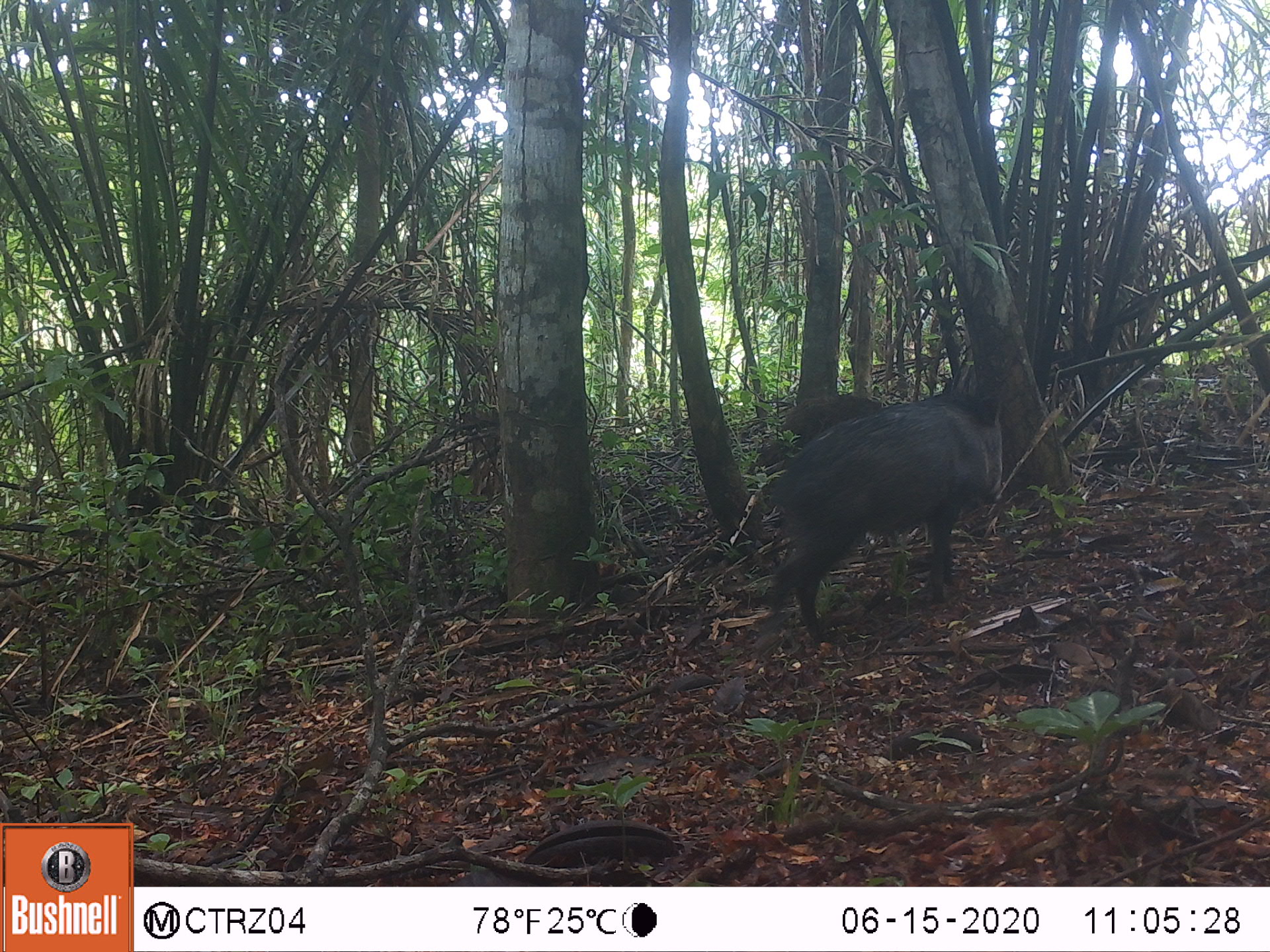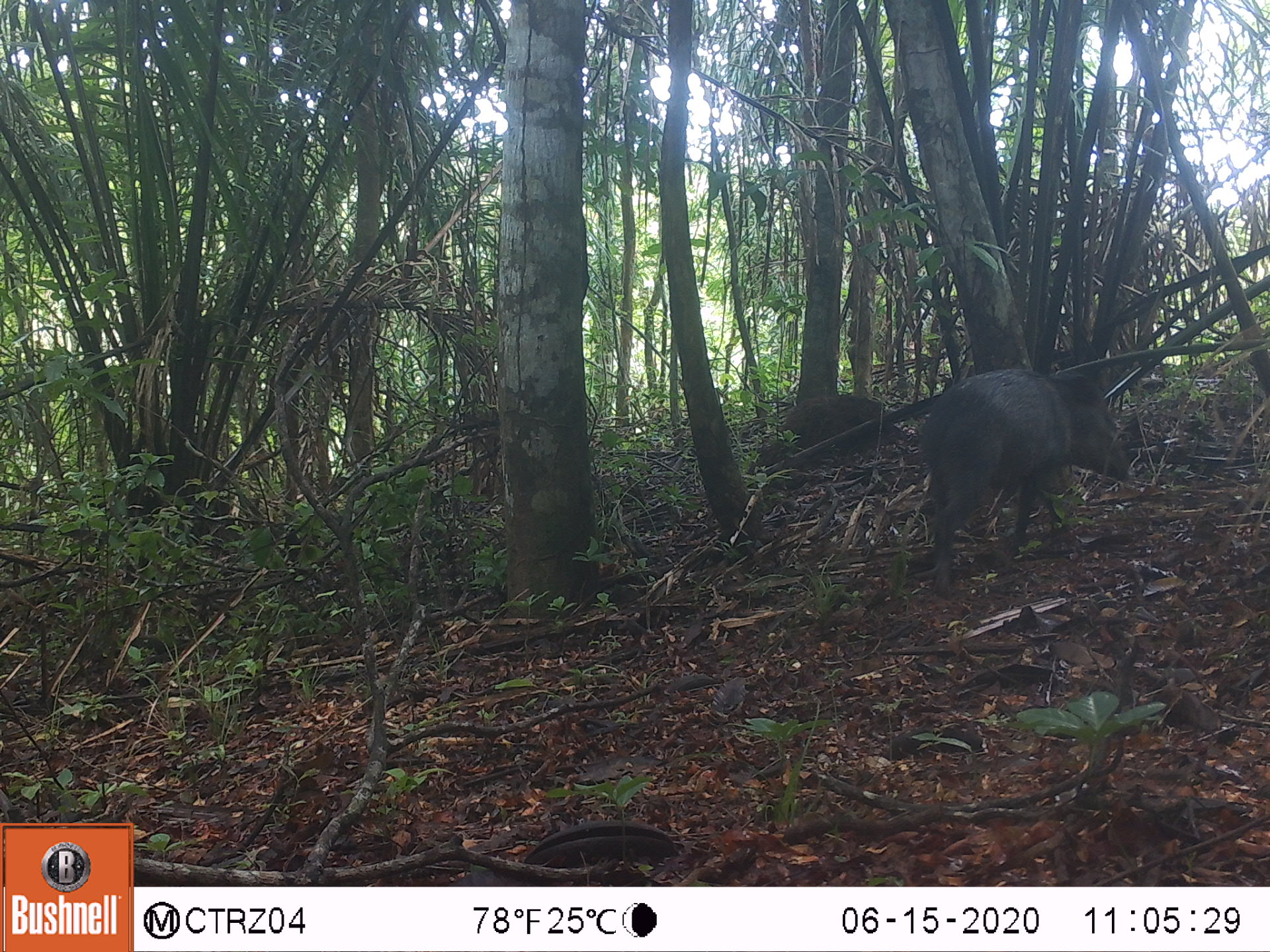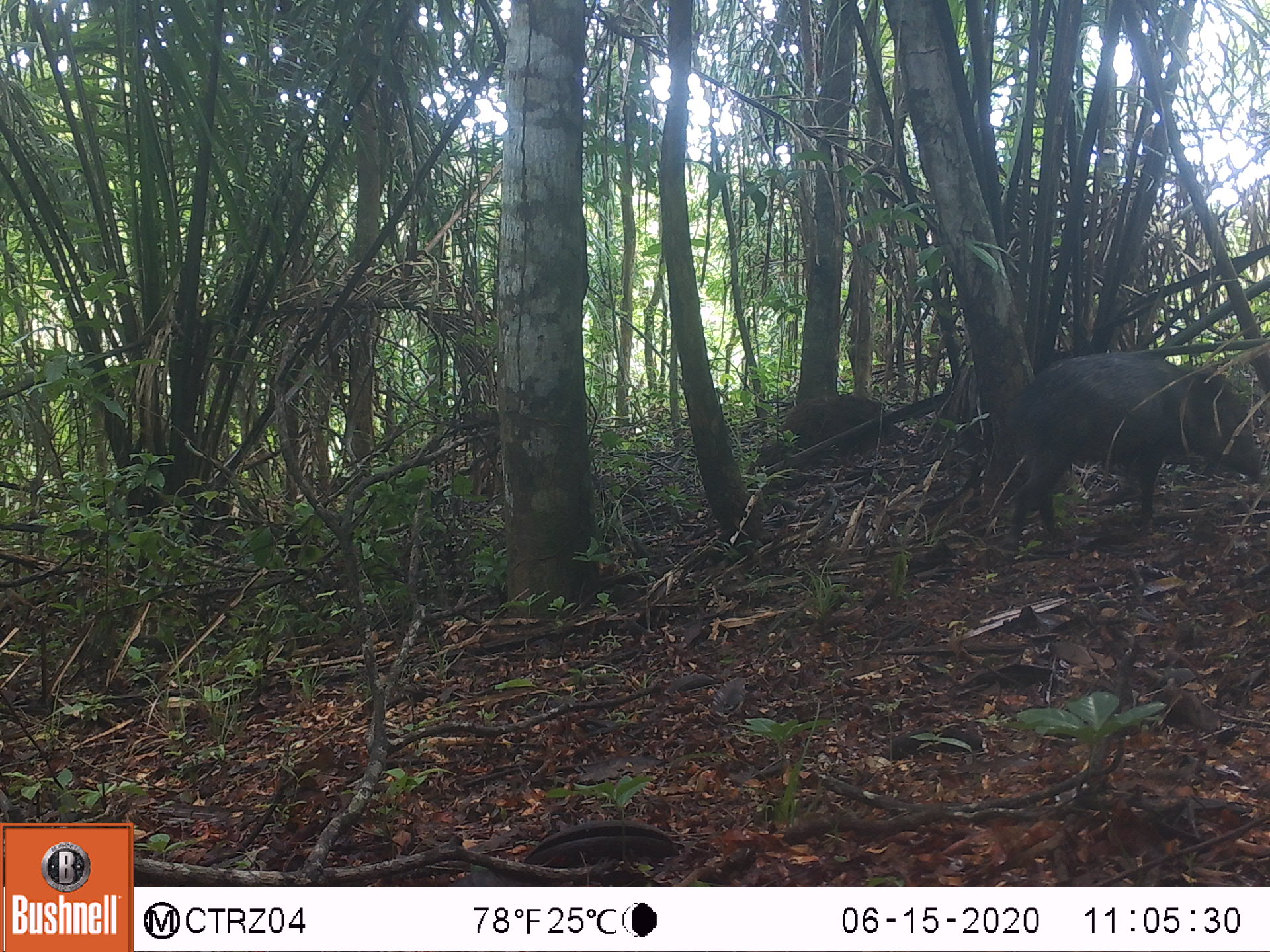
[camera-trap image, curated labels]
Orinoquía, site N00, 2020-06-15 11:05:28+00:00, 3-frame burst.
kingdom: Animalia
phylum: Chordata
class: Mammalia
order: Artiodactyla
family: Tayassuidae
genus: Pecari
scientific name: Pecari tajacu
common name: collared peccary